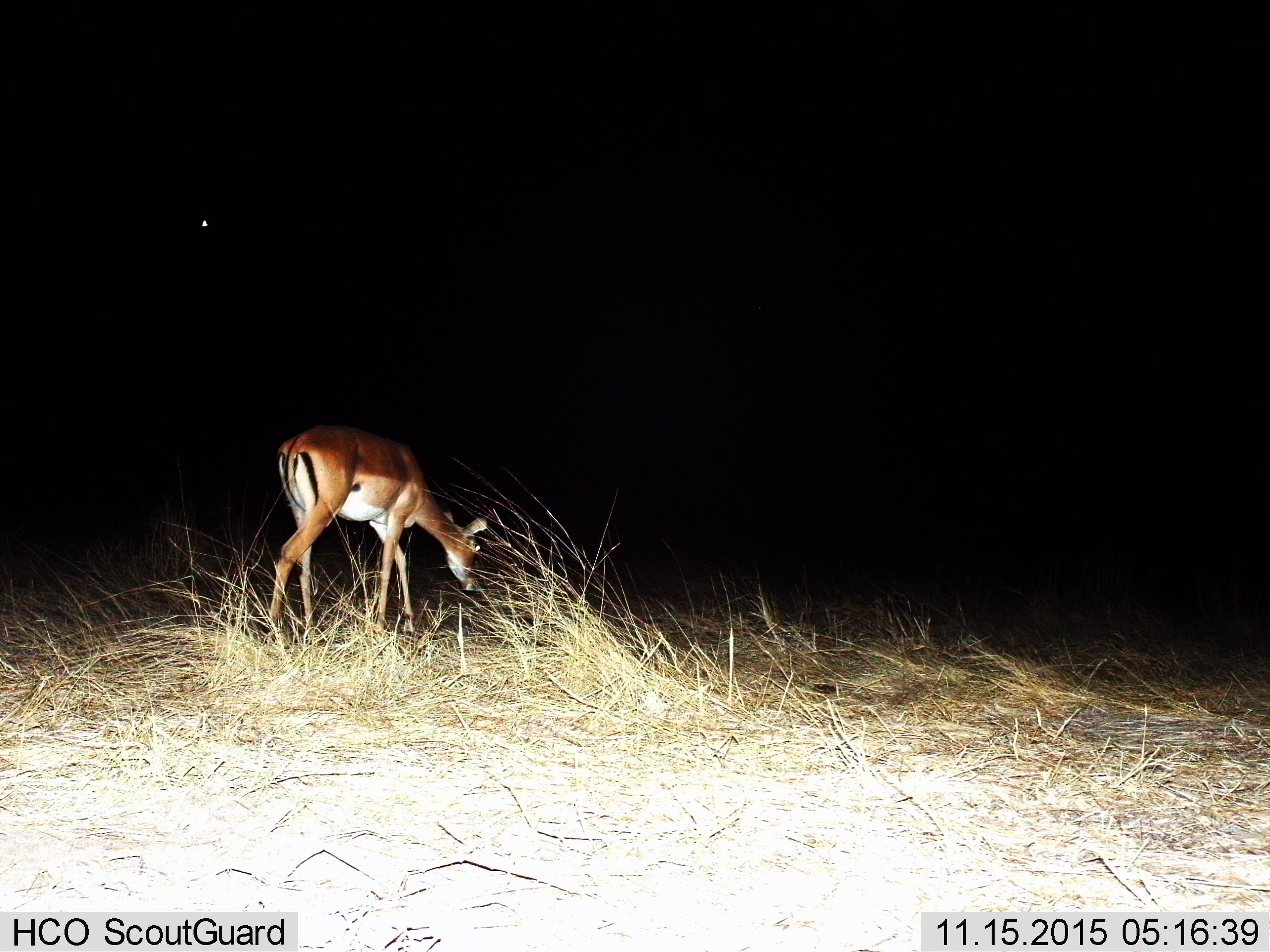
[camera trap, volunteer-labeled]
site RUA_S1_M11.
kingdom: Animalia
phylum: Chordata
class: Mammalia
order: Artiodactyla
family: Bovidae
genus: Aepyceros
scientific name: Aepyceros melampus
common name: impala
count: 1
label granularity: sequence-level